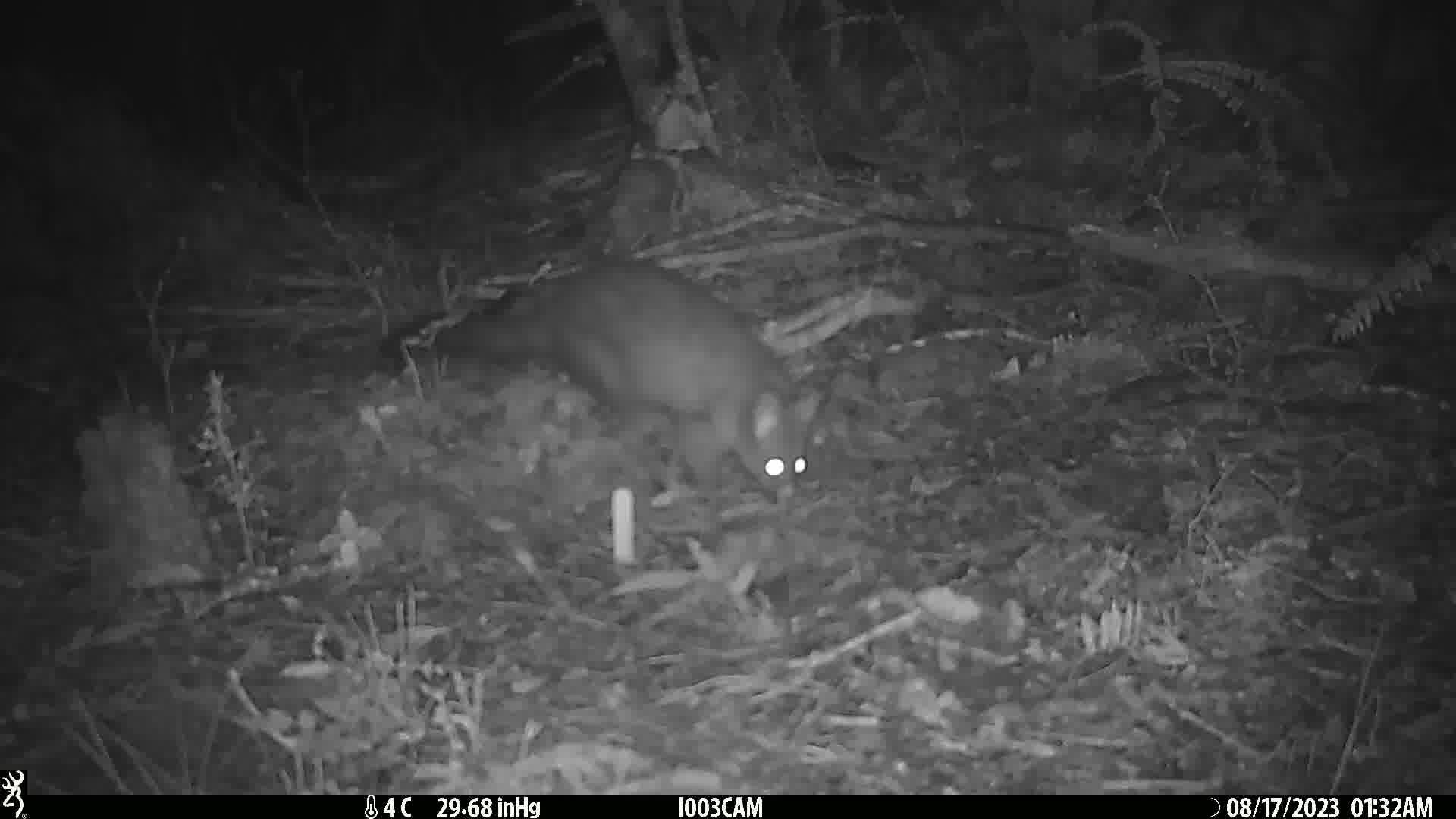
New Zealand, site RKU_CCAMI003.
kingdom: Animalia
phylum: Chordata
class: Mammalia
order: Diprotodontia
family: Phalangeridae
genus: Trichosurus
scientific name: Trichosurus vulpecula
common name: common brushtail possum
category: possum